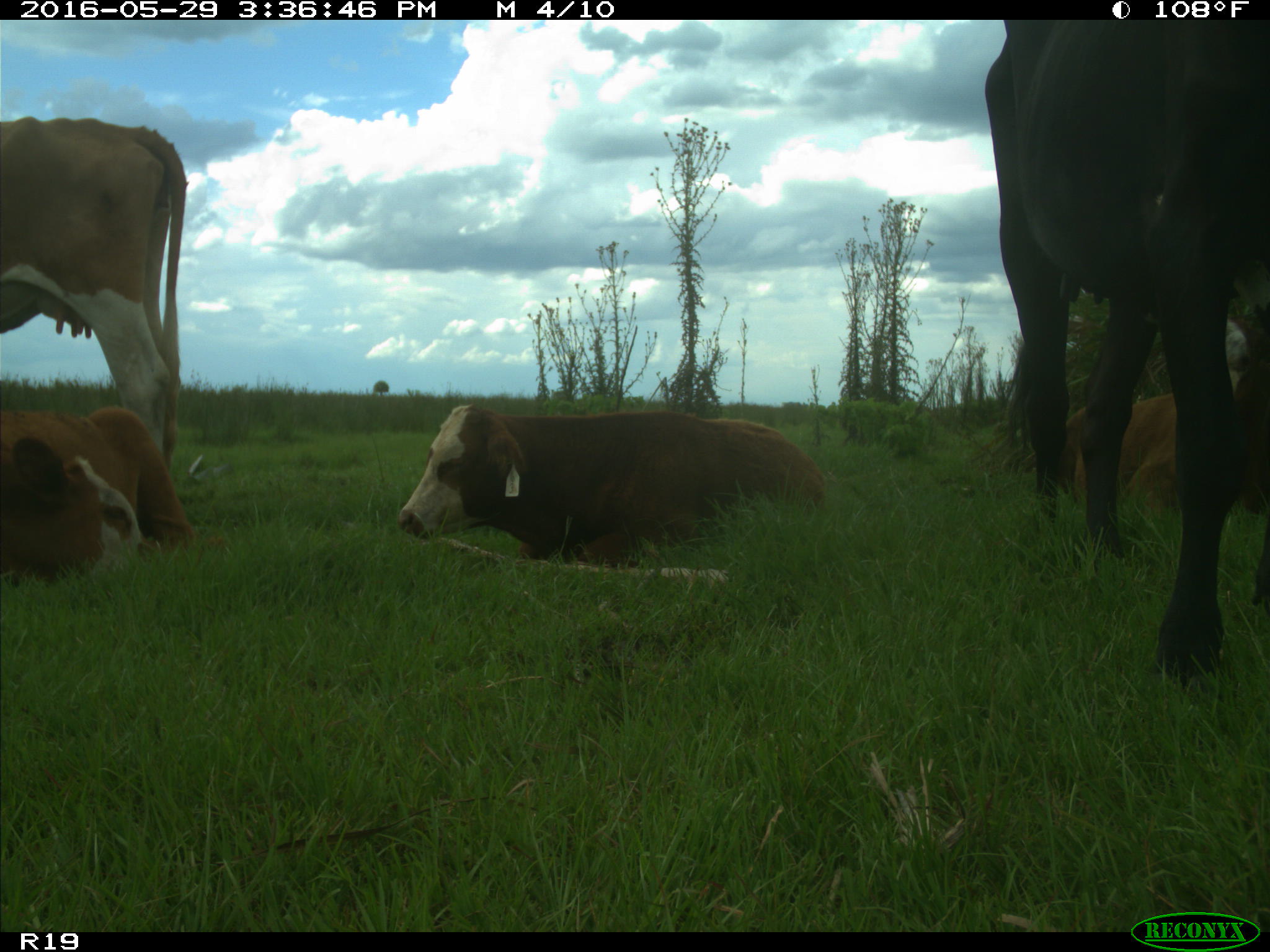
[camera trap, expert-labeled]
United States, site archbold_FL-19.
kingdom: Animalia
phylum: Chordata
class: Mammalia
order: Artiodactyla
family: Bovidae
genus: Bos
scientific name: Bos taurus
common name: domestic cow